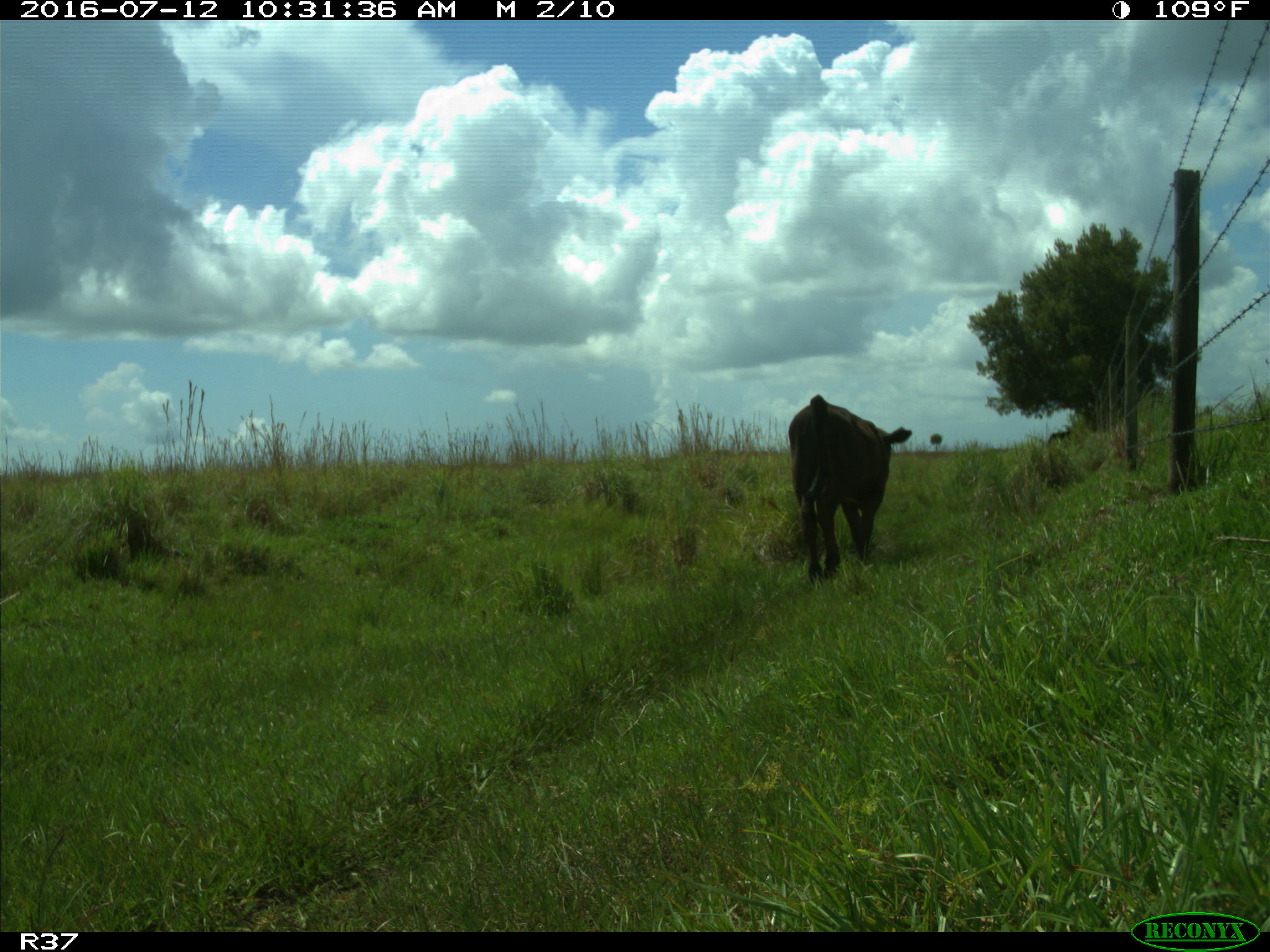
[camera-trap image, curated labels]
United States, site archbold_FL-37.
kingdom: Animalia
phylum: Chordata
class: Mammalia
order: Artiodactyla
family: Bovidae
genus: Bos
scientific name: Bos taurus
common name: domestic cow